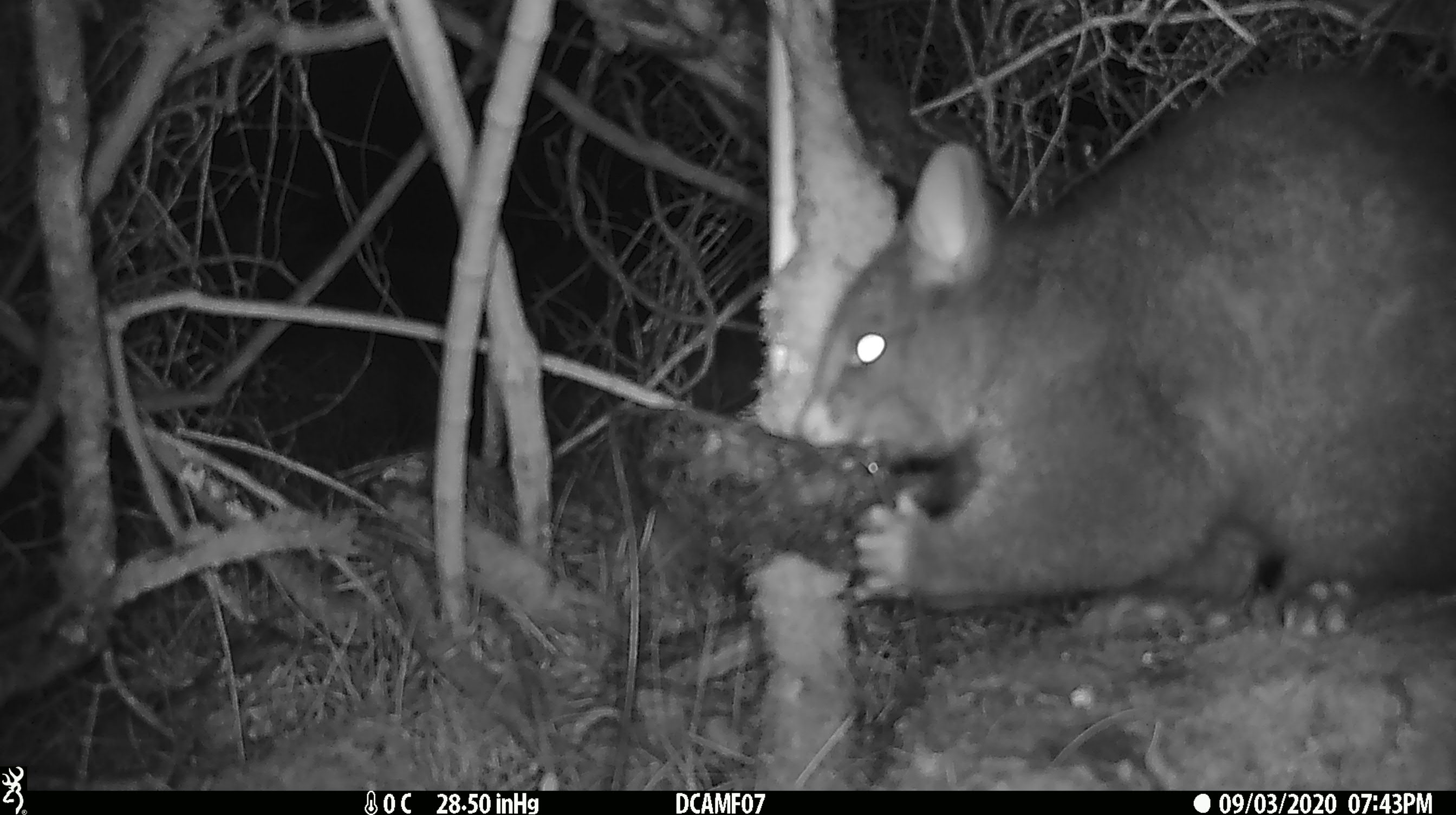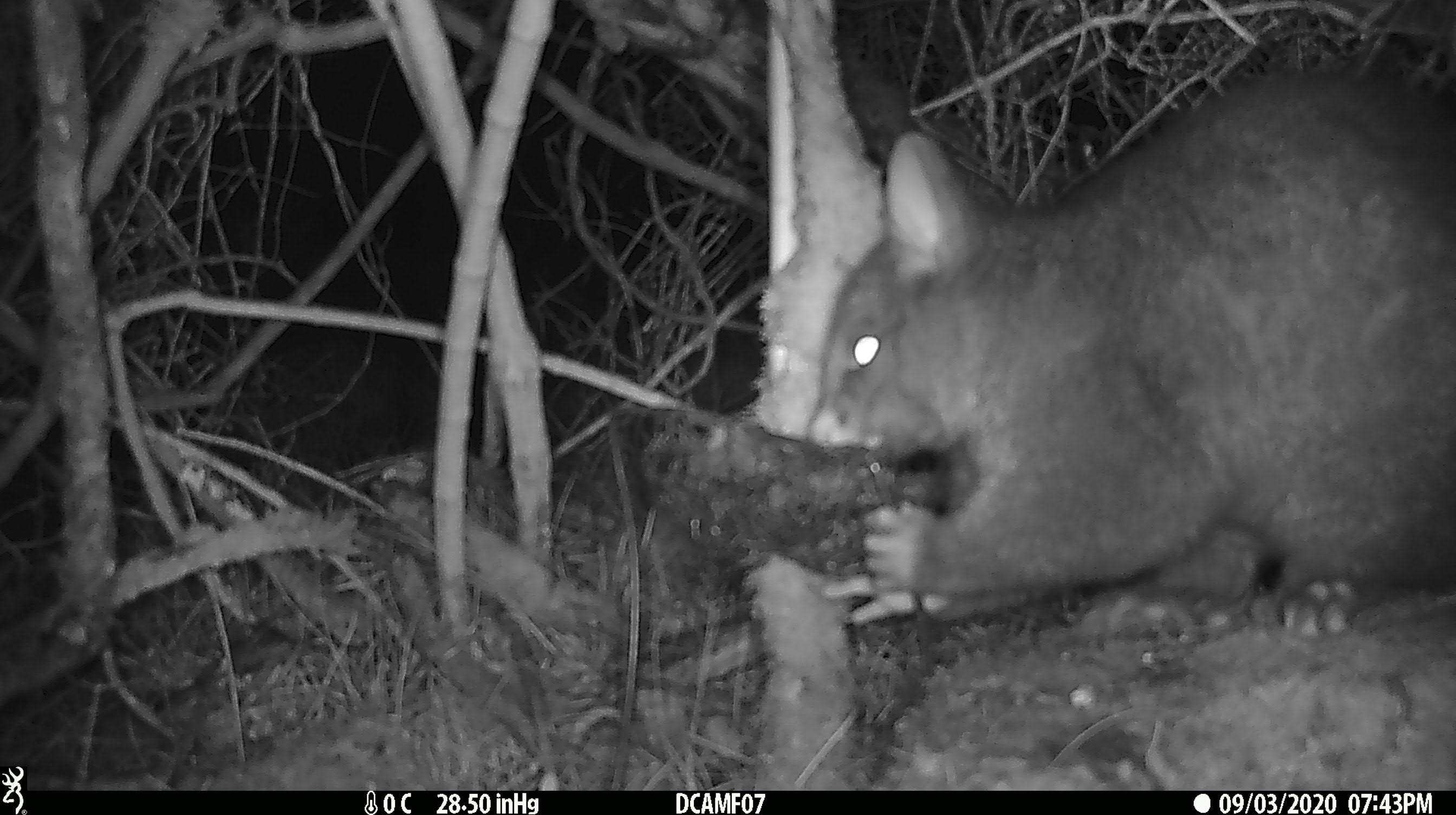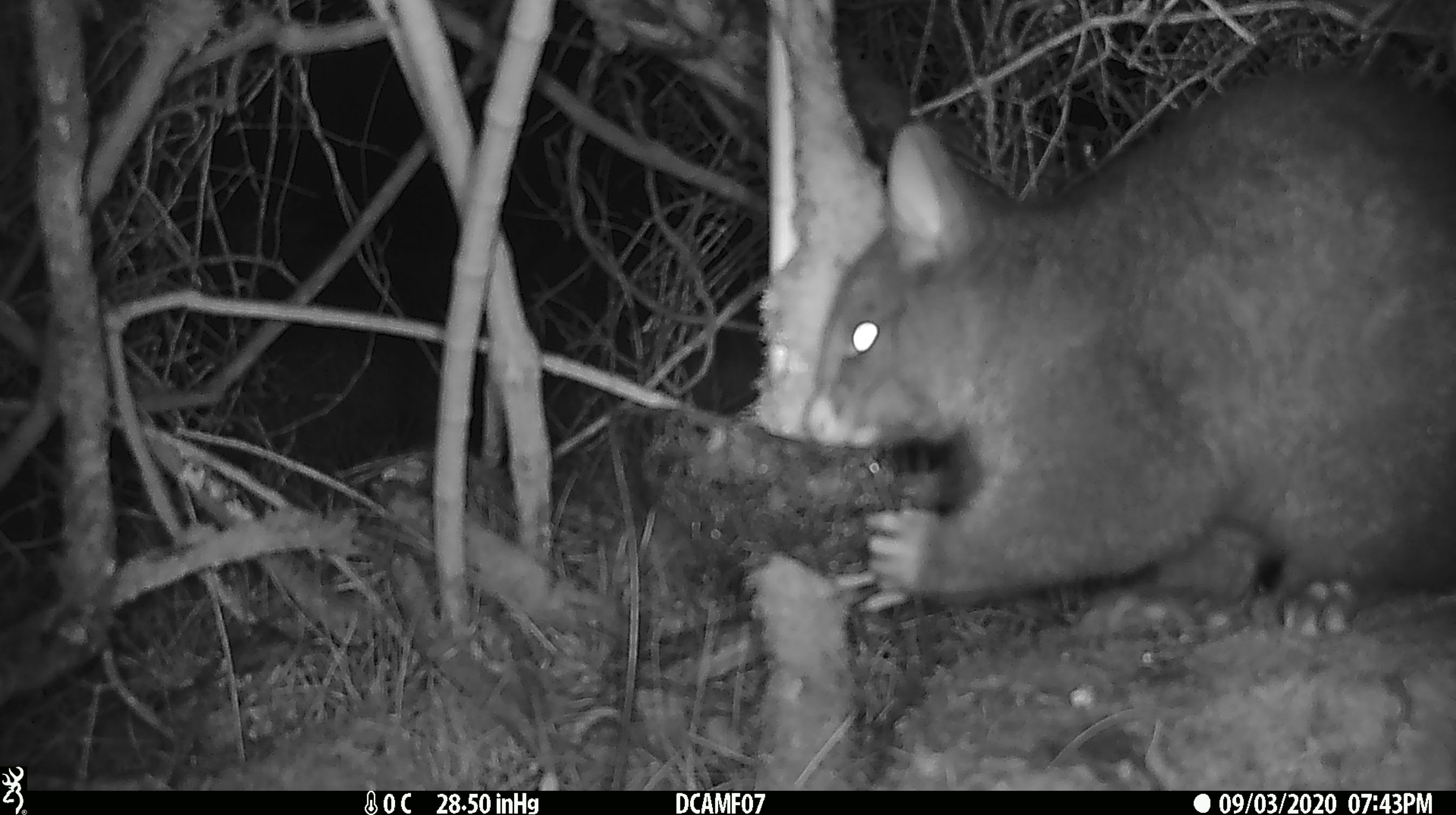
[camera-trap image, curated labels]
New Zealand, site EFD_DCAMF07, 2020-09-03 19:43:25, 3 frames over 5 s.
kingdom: Animalia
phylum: Chordata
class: Mammalia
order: Diprotodontia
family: Phalangeridae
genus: Trichosurus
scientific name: Trichosurus vulpecula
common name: common brushtail possum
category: possum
Possum (common brushtail possum) (Trichosurus vulpecula).